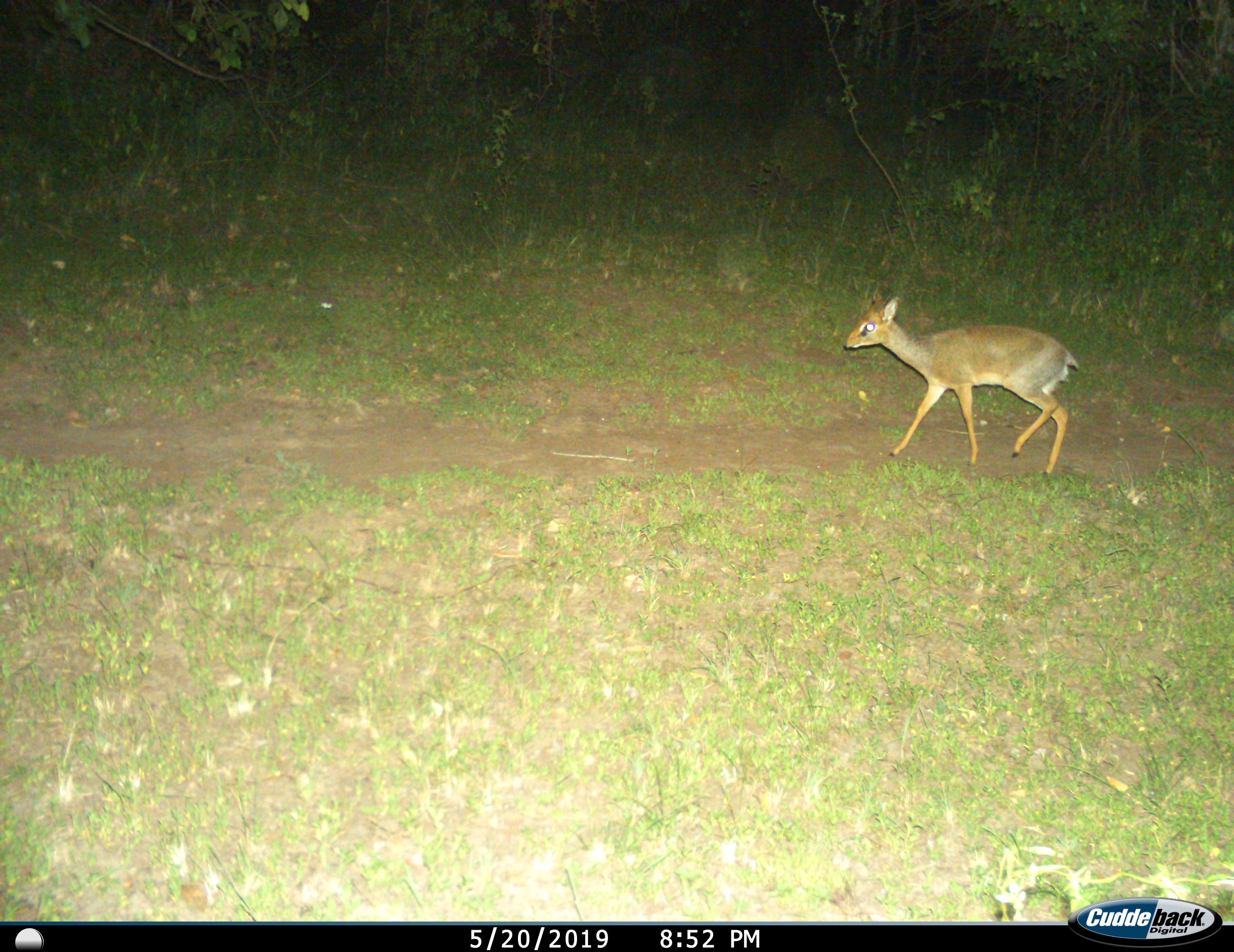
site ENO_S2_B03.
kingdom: Animalia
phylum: Chordata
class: Mammalia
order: Artiodactyla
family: Bovidae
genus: Madoqua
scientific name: Madoqua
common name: dik-dik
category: dikdik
Dikdik (dik-dik) (Madoqua), count 1. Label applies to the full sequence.